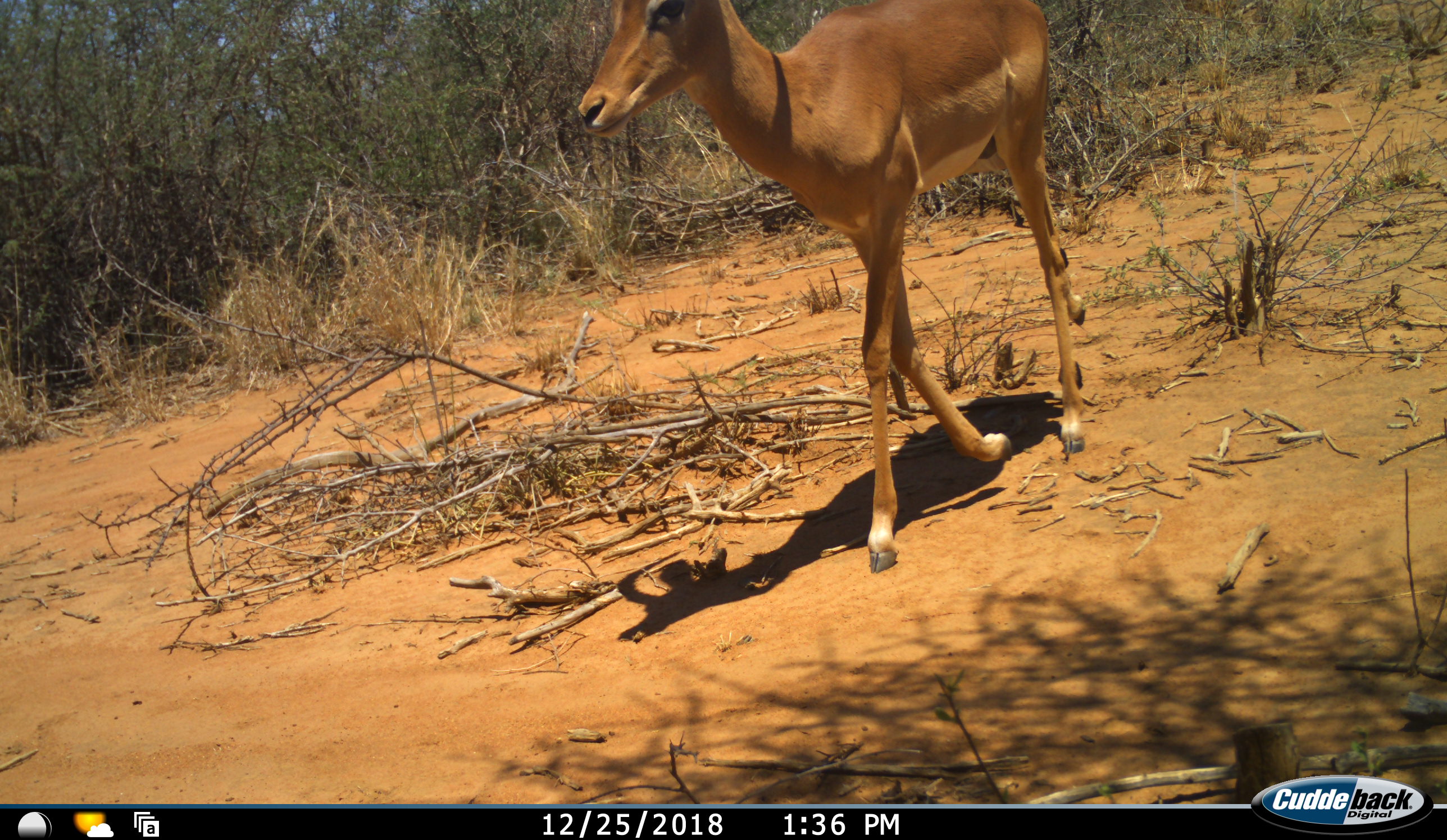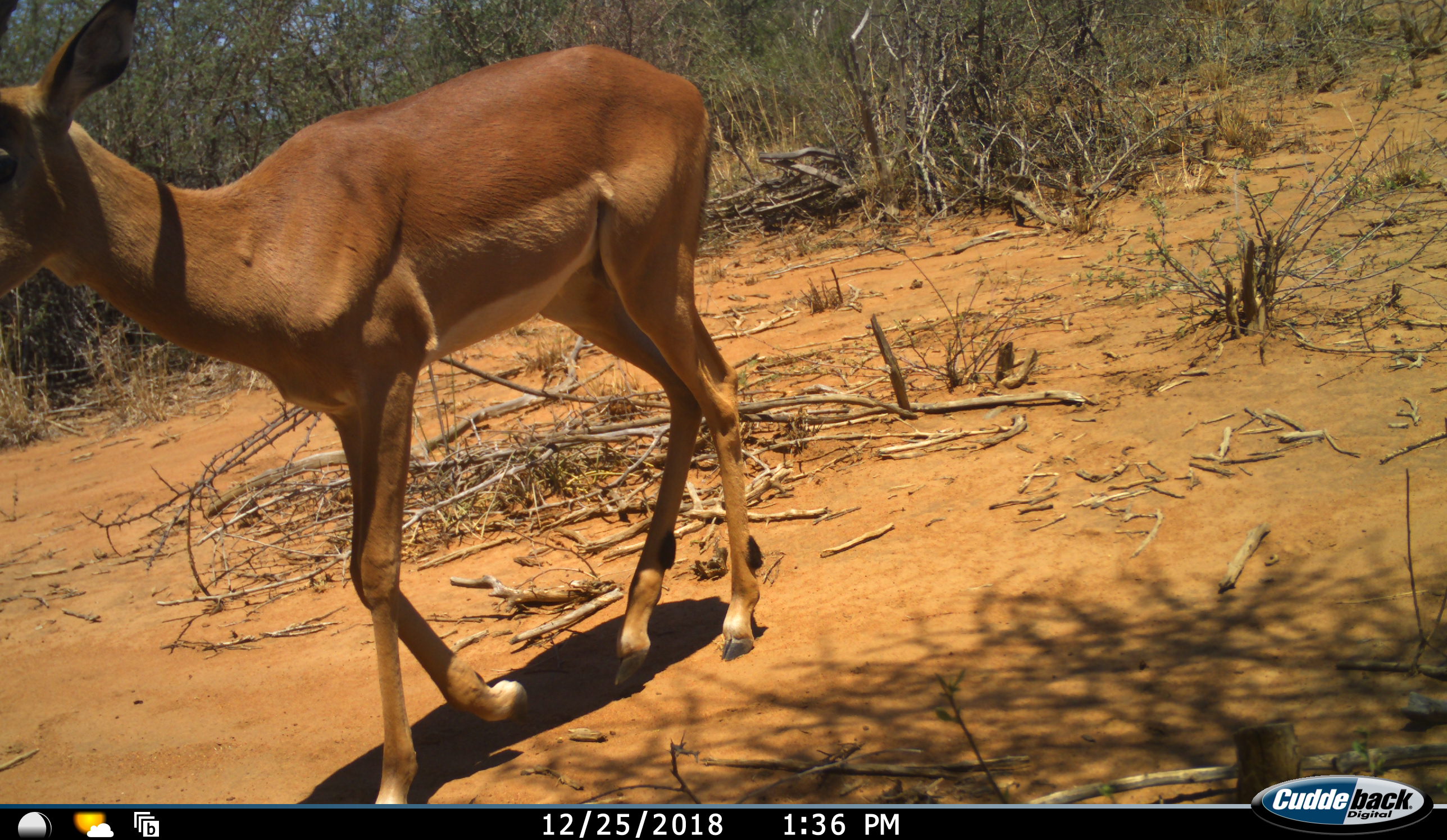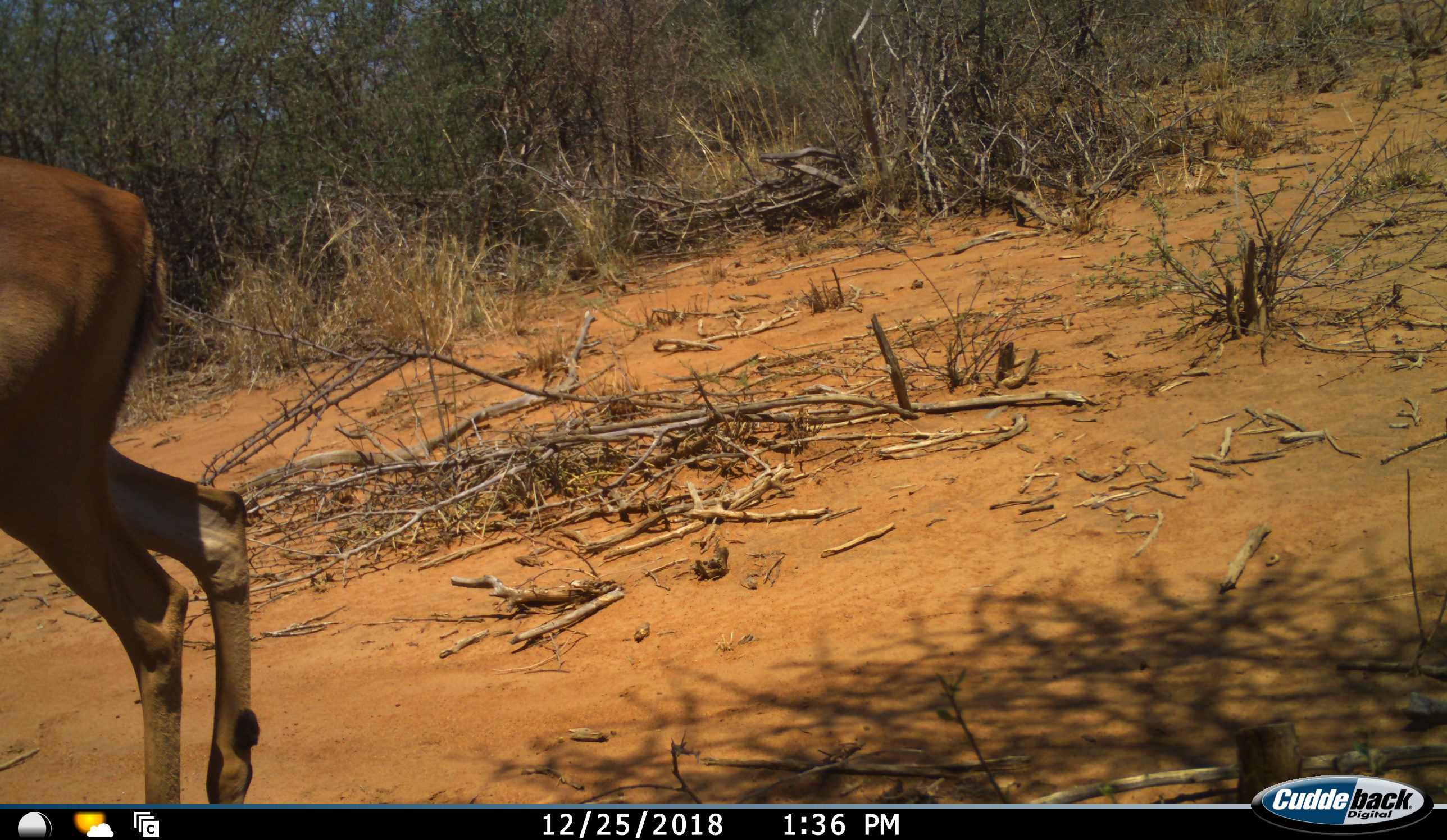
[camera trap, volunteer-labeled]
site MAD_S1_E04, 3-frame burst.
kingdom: Animalia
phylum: Chordata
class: Mammalia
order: Artiodactyla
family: Bovidae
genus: Aepyceros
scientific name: Aepyceros melampus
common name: impala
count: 1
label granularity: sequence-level